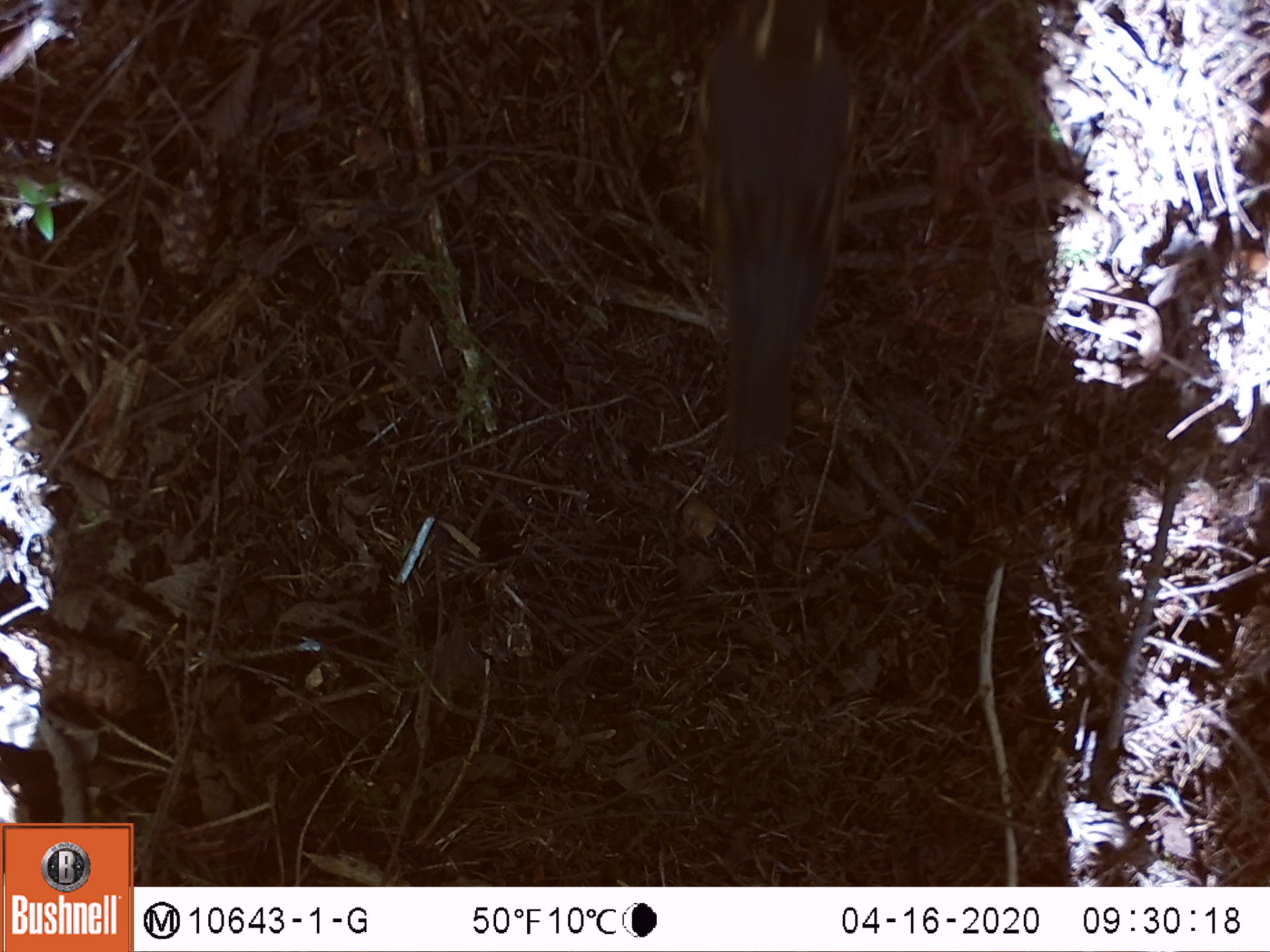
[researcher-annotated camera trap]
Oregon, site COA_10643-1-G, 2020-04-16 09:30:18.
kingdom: Animalia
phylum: Chordata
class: Aves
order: Passeriformes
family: Turdidae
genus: Ixoreus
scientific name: Ixoreus naevius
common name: varied thrush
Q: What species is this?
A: Varied thrush (Ixoreus naevius).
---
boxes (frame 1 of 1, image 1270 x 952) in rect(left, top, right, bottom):
varied thrush: rect(686, 3, 857, 439)